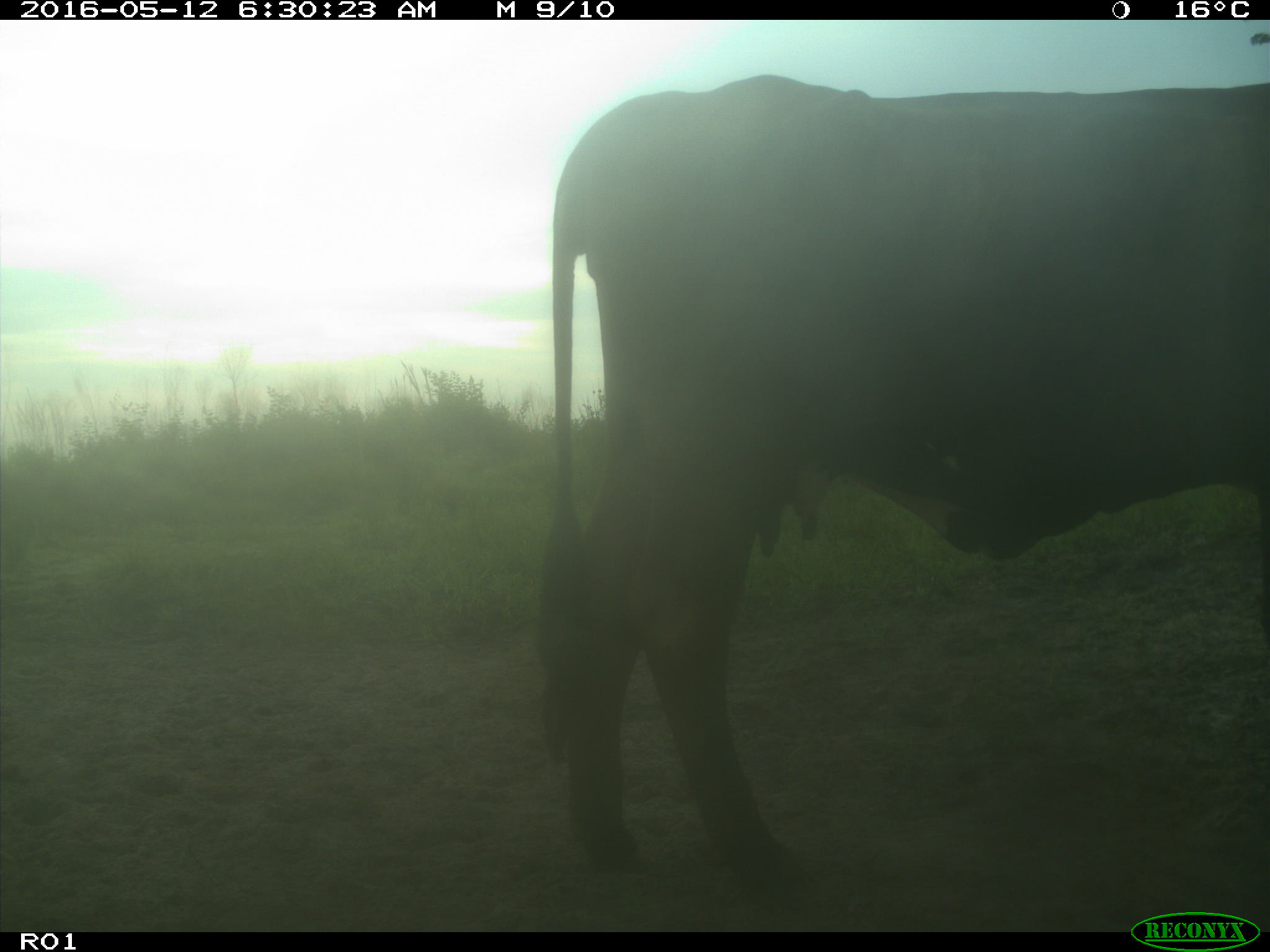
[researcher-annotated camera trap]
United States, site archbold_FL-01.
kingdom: Animalia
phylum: Chordata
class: Mammalia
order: Artiodactyla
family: Bovidae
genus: Bos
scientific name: Bos taurus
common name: domestic cow